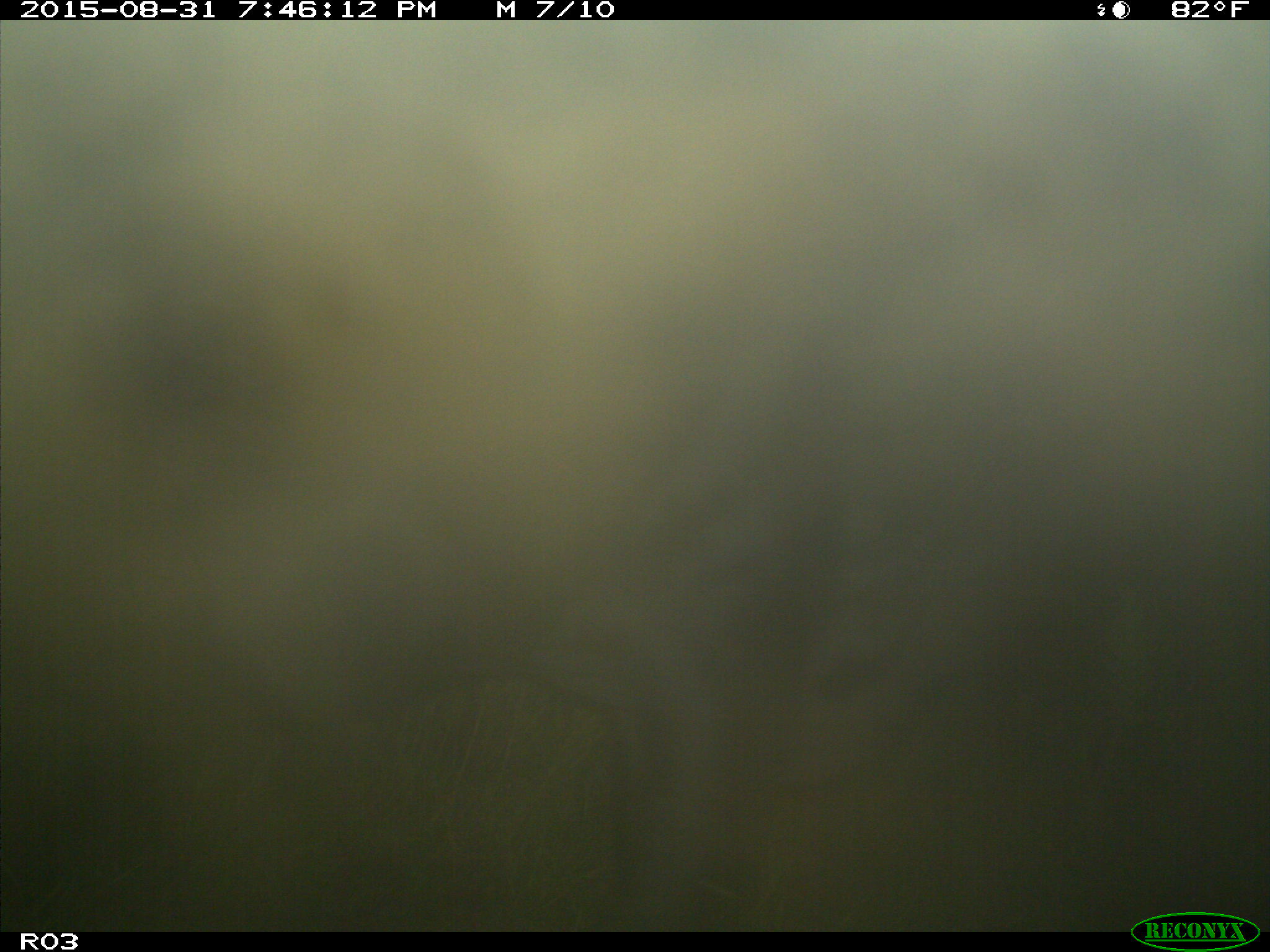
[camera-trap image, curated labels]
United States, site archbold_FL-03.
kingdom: Animalia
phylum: Chordata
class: Mammalia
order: Artiodactyla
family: Bovidae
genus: Bos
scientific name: Bos taurus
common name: domestic cow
Bos taurus (domestic cow).